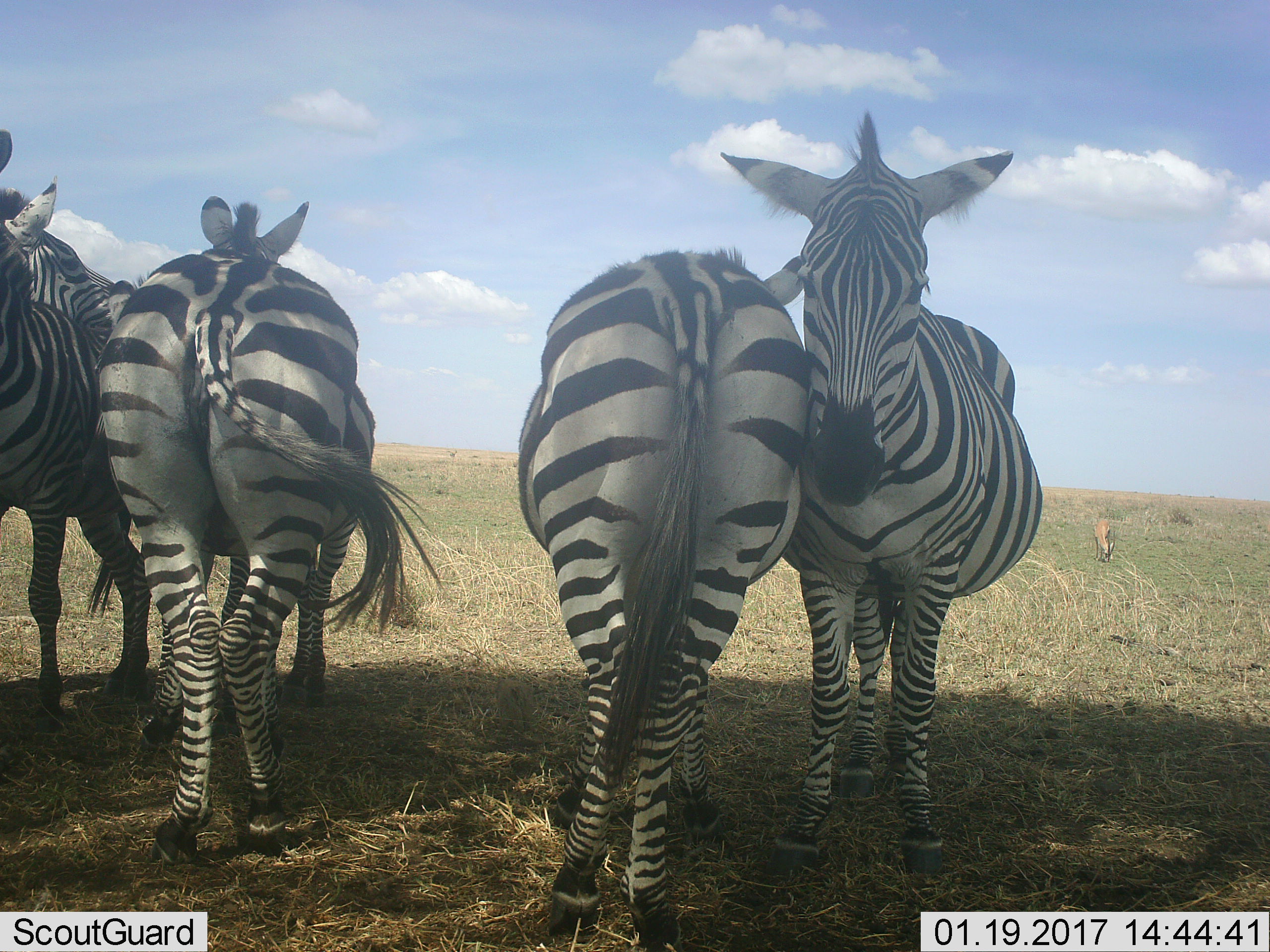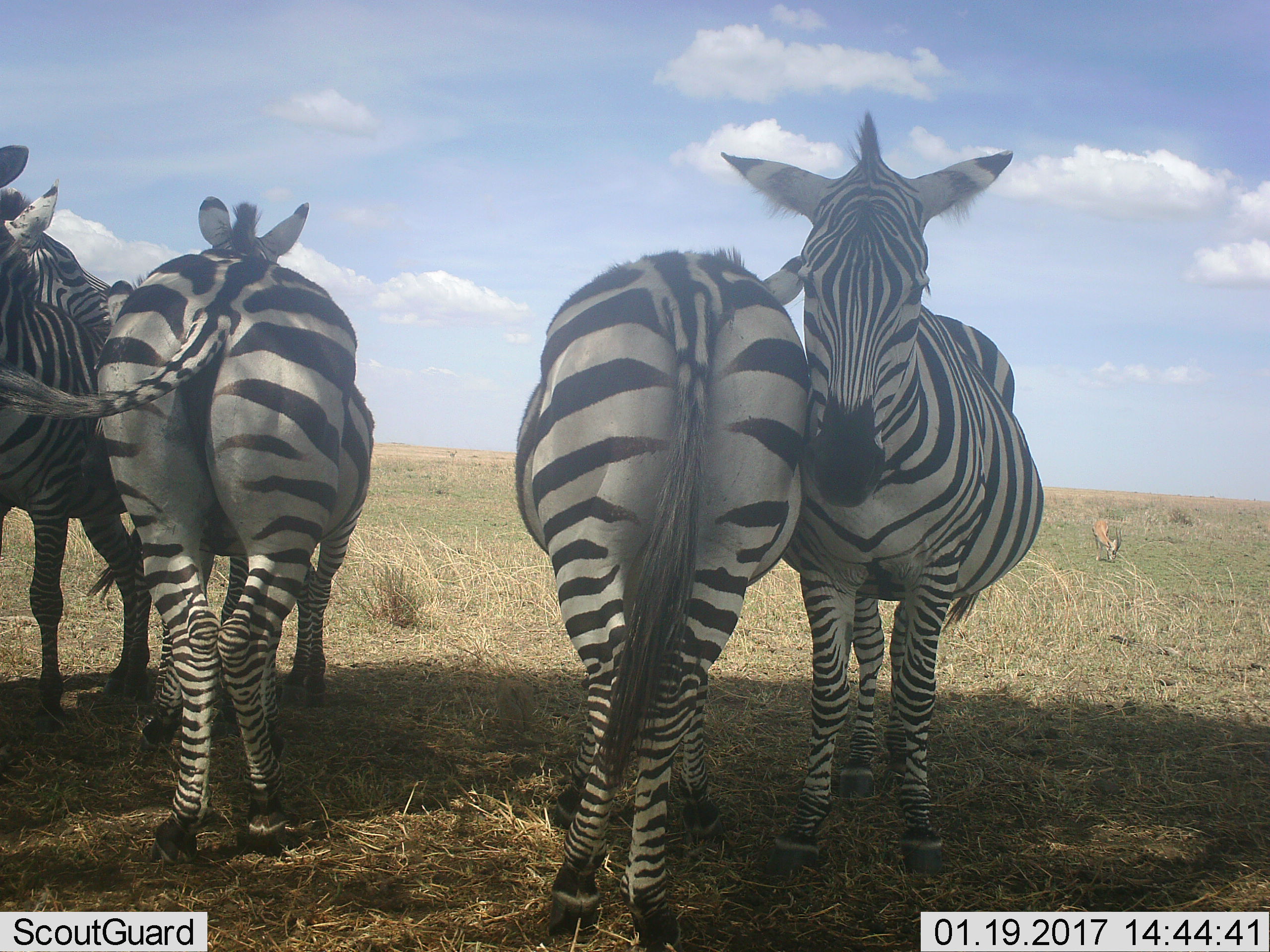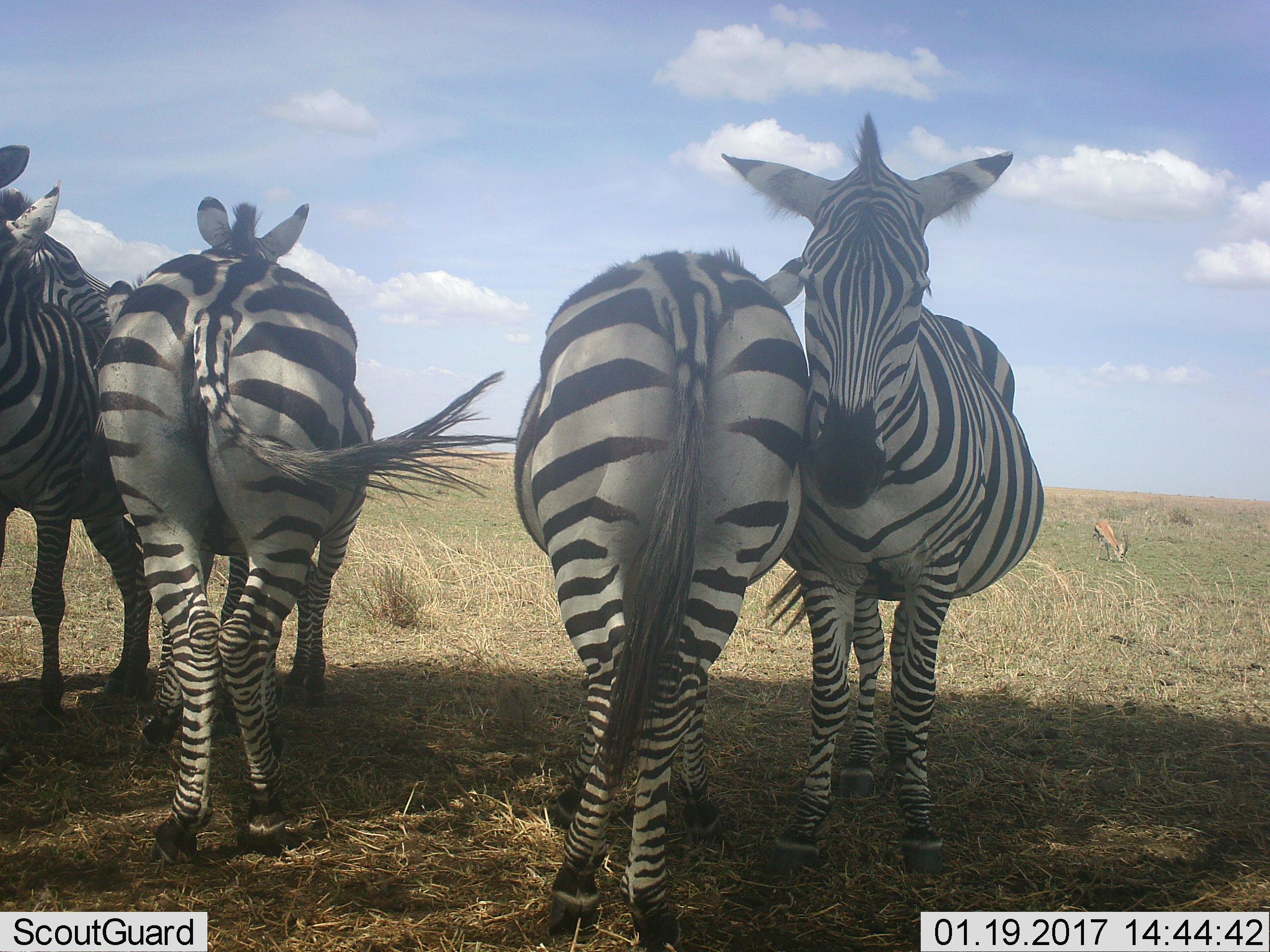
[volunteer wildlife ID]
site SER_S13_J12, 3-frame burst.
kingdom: Animalia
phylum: Chordata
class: Mammalia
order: Artiodactyla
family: Bovidae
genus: Eudorcas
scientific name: Eudorcas thomsonii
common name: thomson's gazelle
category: gazellethomsons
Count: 1.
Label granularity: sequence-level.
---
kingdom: Animalia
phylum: Chordata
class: Mammalia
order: Perissodactyla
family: Equidae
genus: Equus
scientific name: Equus quagga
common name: plains zebra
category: zebraplains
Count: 5.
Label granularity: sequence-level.